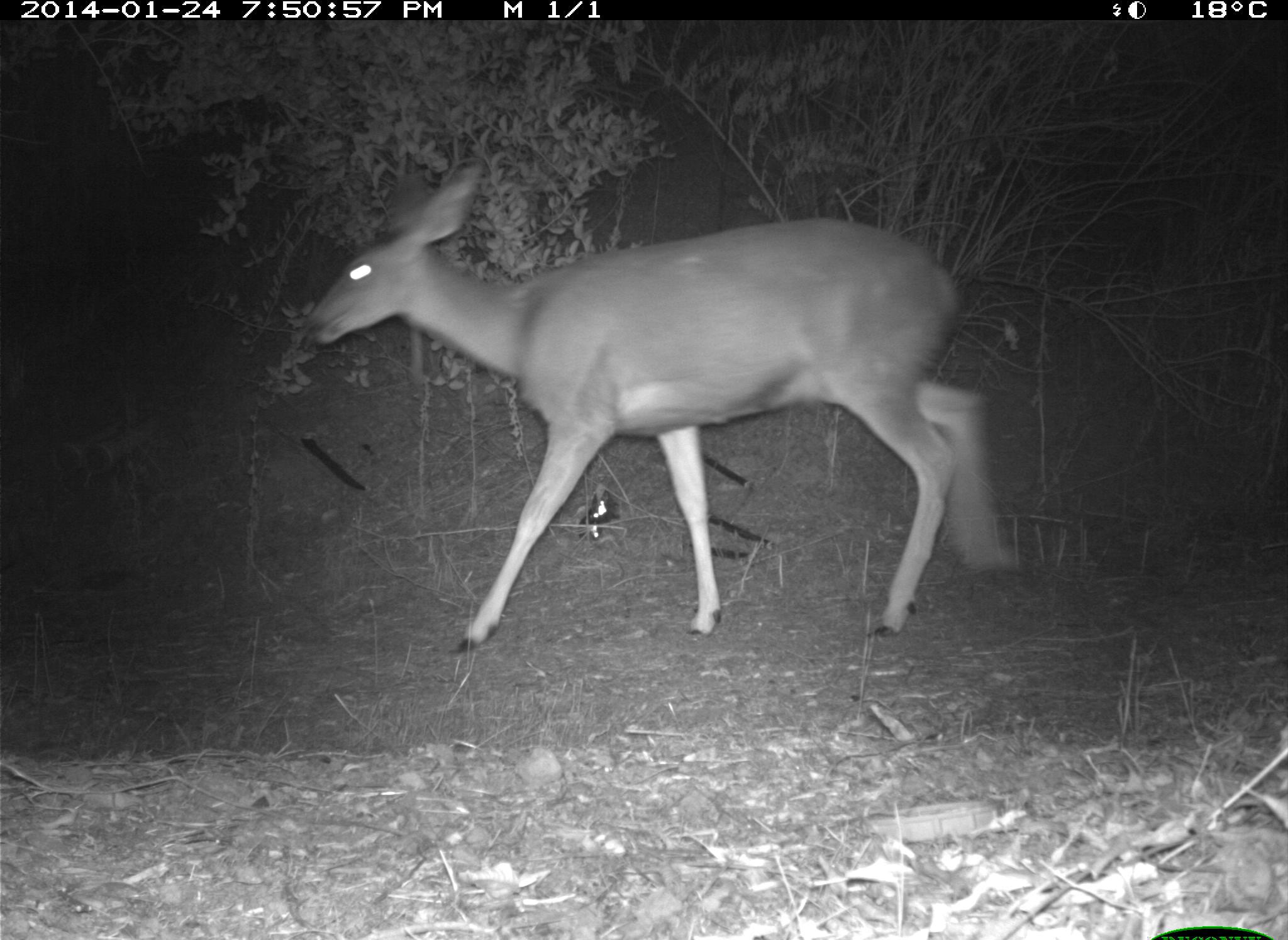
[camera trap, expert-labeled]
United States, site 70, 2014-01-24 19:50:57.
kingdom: Animalia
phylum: Chordata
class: Mammalia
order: Artiodactyla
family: Cervidae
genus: Odocoileus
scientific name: Odocoileus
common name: deer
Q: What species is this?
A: Deer (Odocoileus).